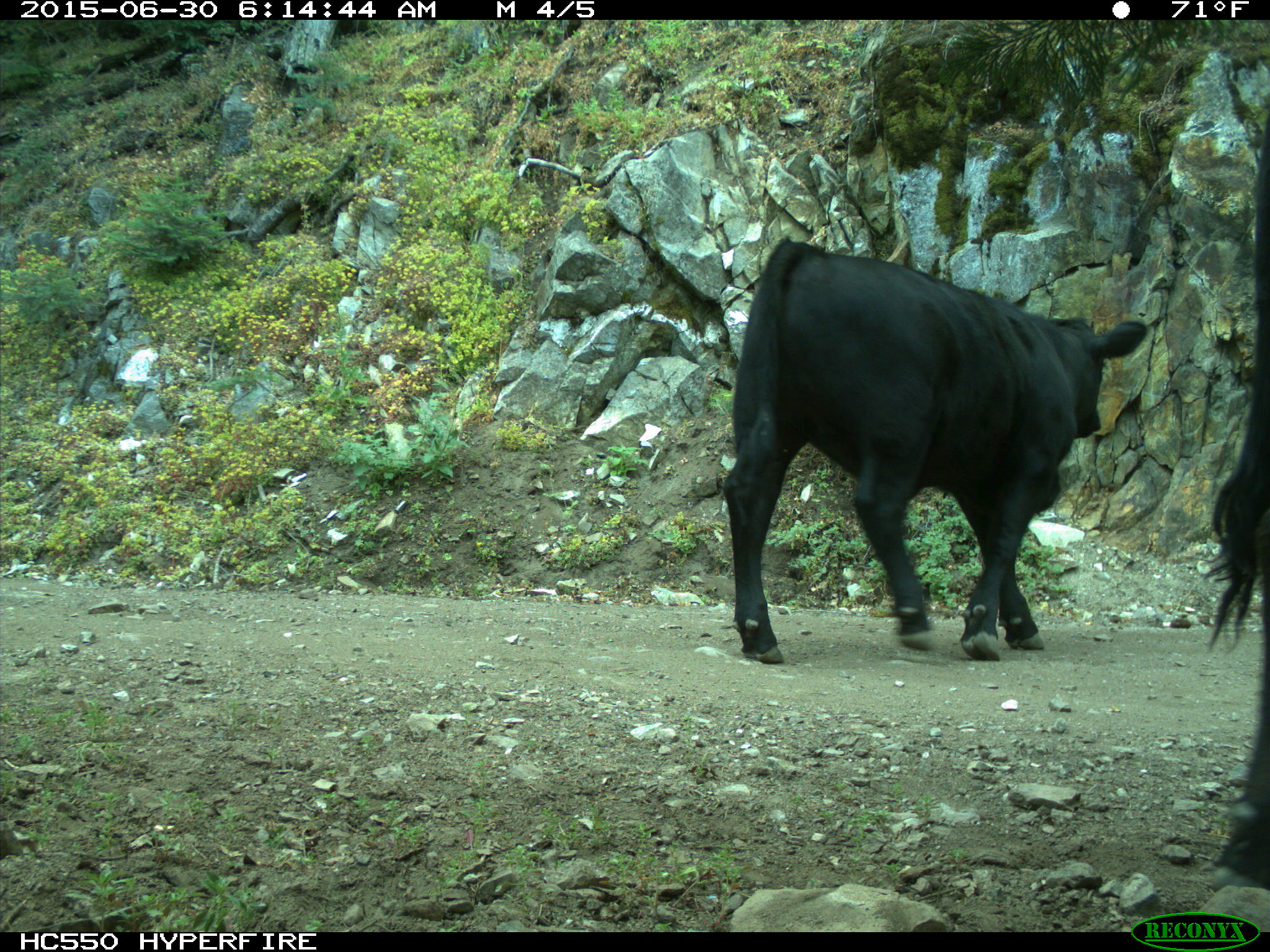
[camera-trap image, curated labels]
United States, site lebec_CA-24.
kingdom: Animalia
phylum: Chordata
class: Mammalia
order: Artiodactyla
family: Bovidae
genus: Bos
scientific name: Bos taurus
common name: domestic cow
Bos taurus (domestic cow).